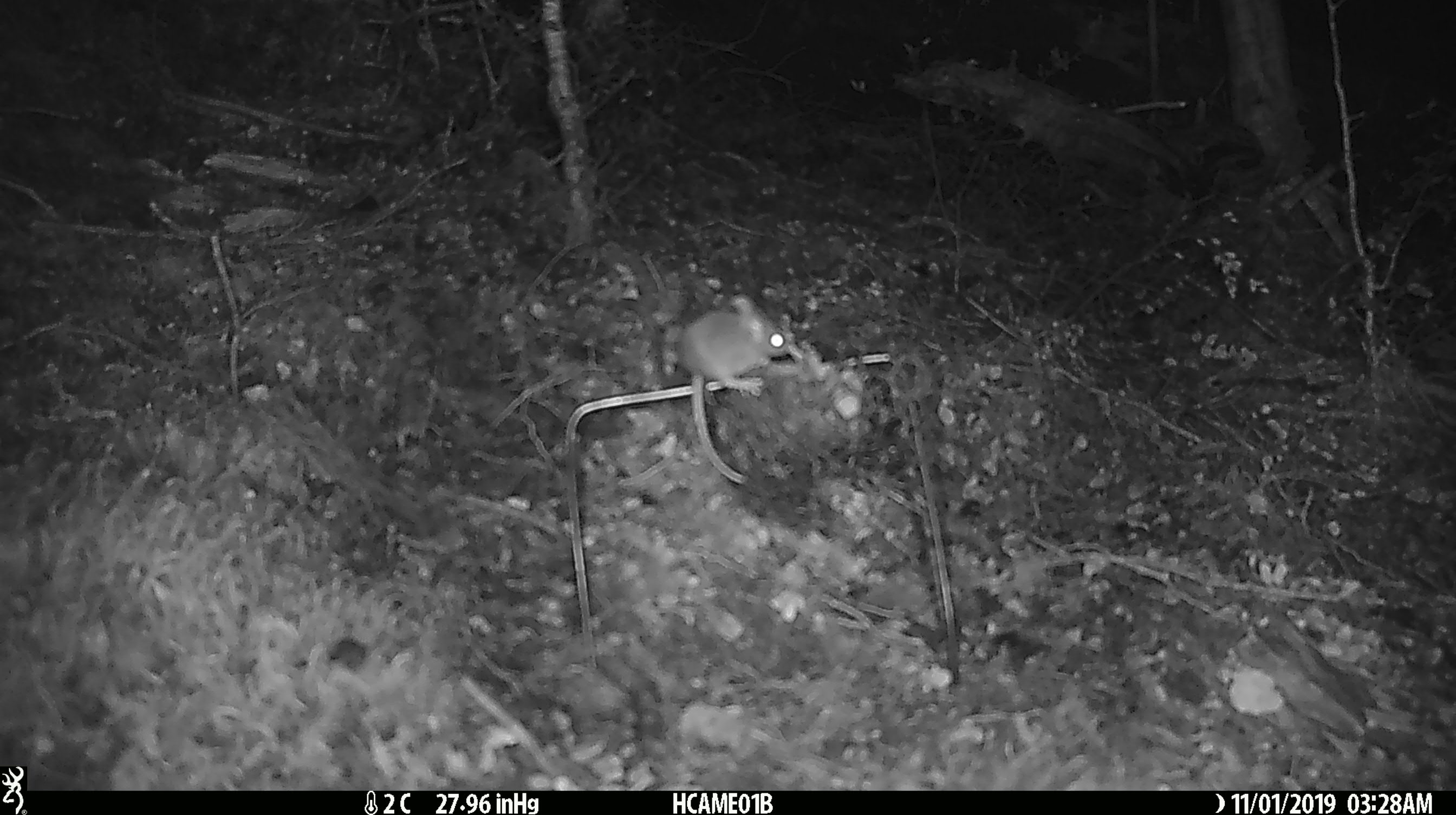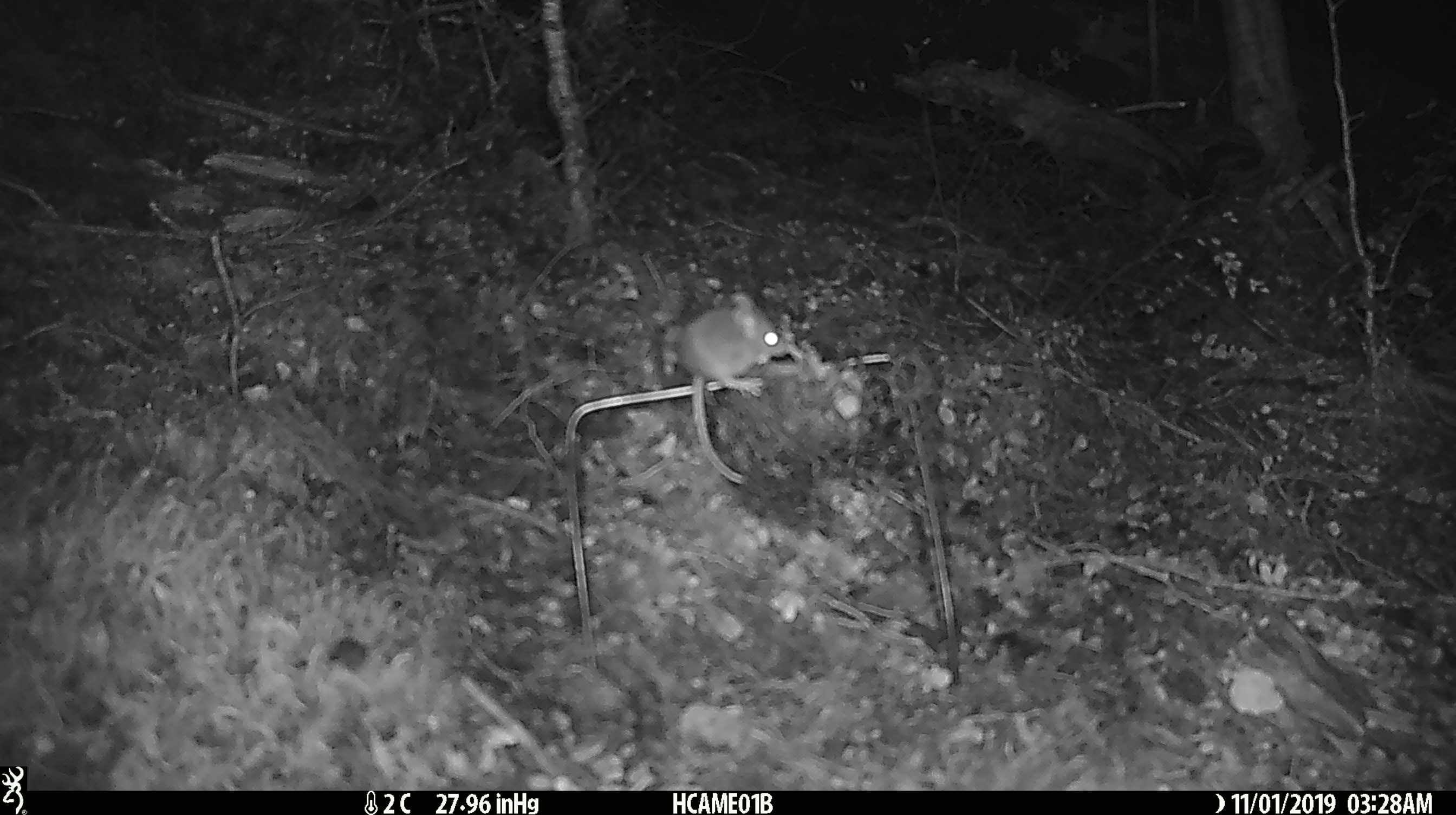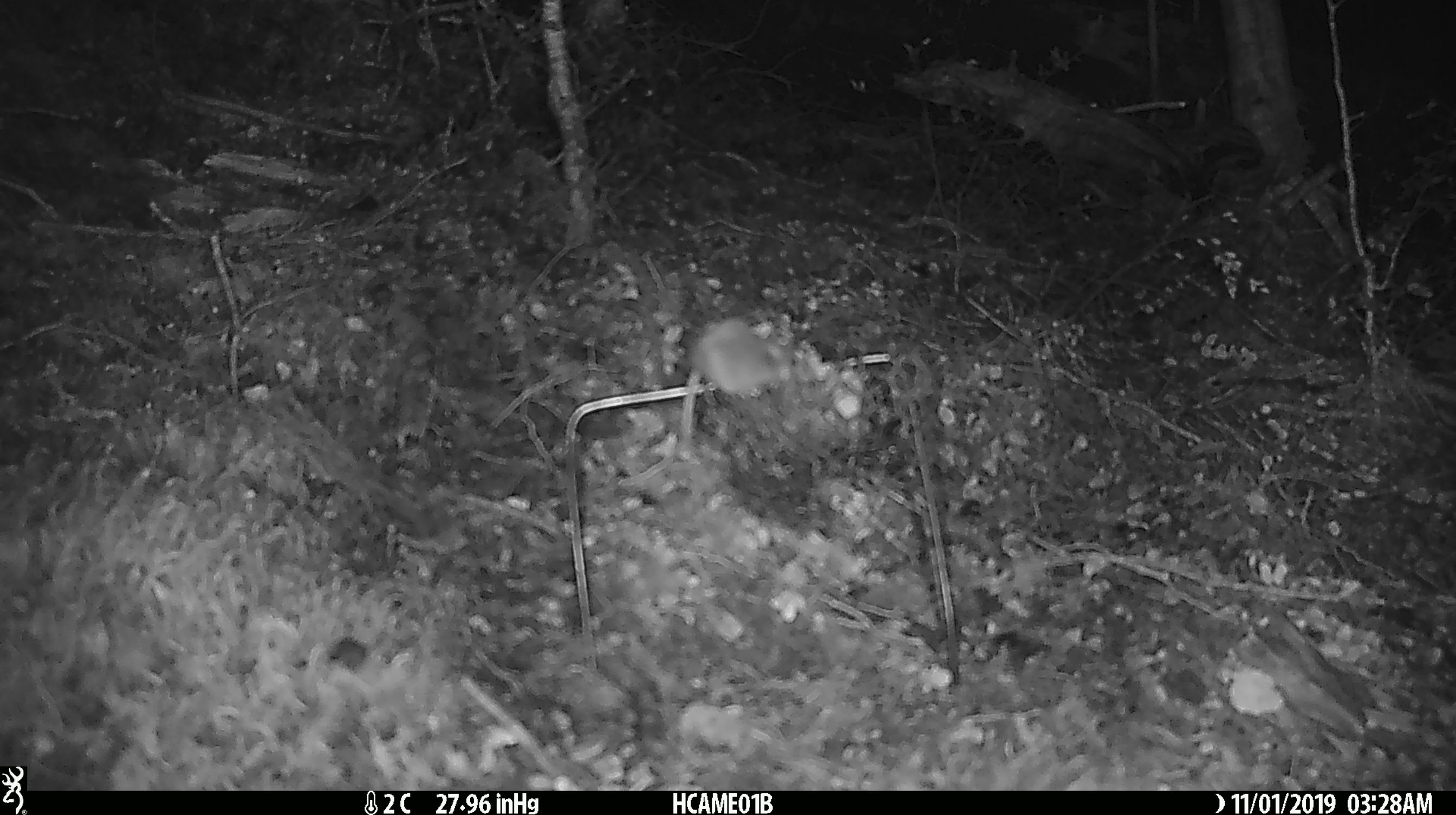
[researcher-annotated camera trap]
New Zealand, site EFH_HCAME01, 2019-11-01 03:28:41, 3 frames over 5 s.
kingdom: Animalia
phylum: Chordata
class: Mammalia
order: Rodentia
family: Muridae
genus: Mus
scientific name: Mus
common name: mouse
Mouse (Mus).